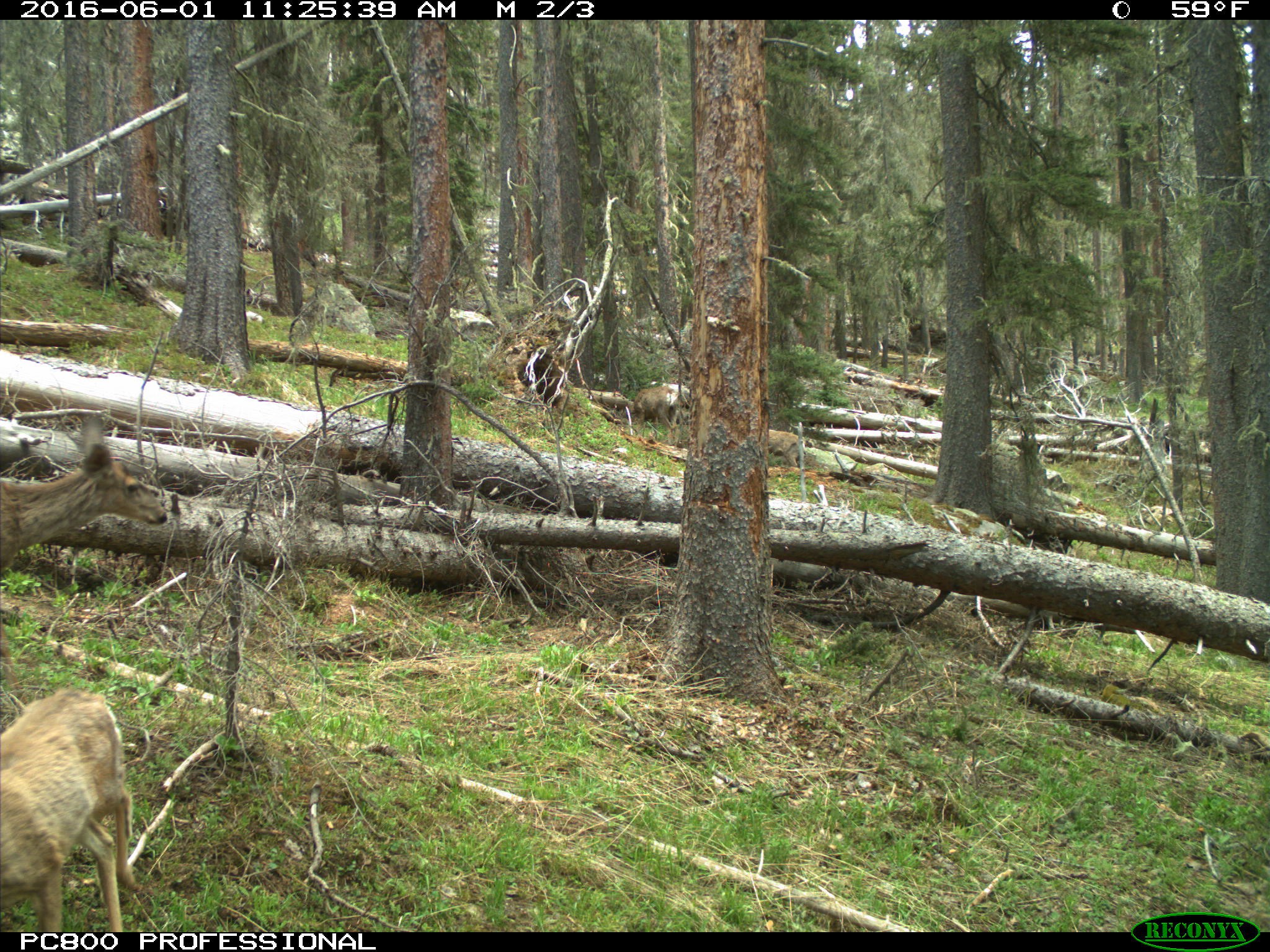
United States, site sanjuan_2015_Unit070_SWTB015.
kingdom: Animalia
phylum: Chordata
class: Mammalia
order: Artiodactyla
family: Cervidae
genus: Odocoileus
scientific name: Odocoileus hemionus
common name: mule deer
Odocoileus hemionus (mule deer).